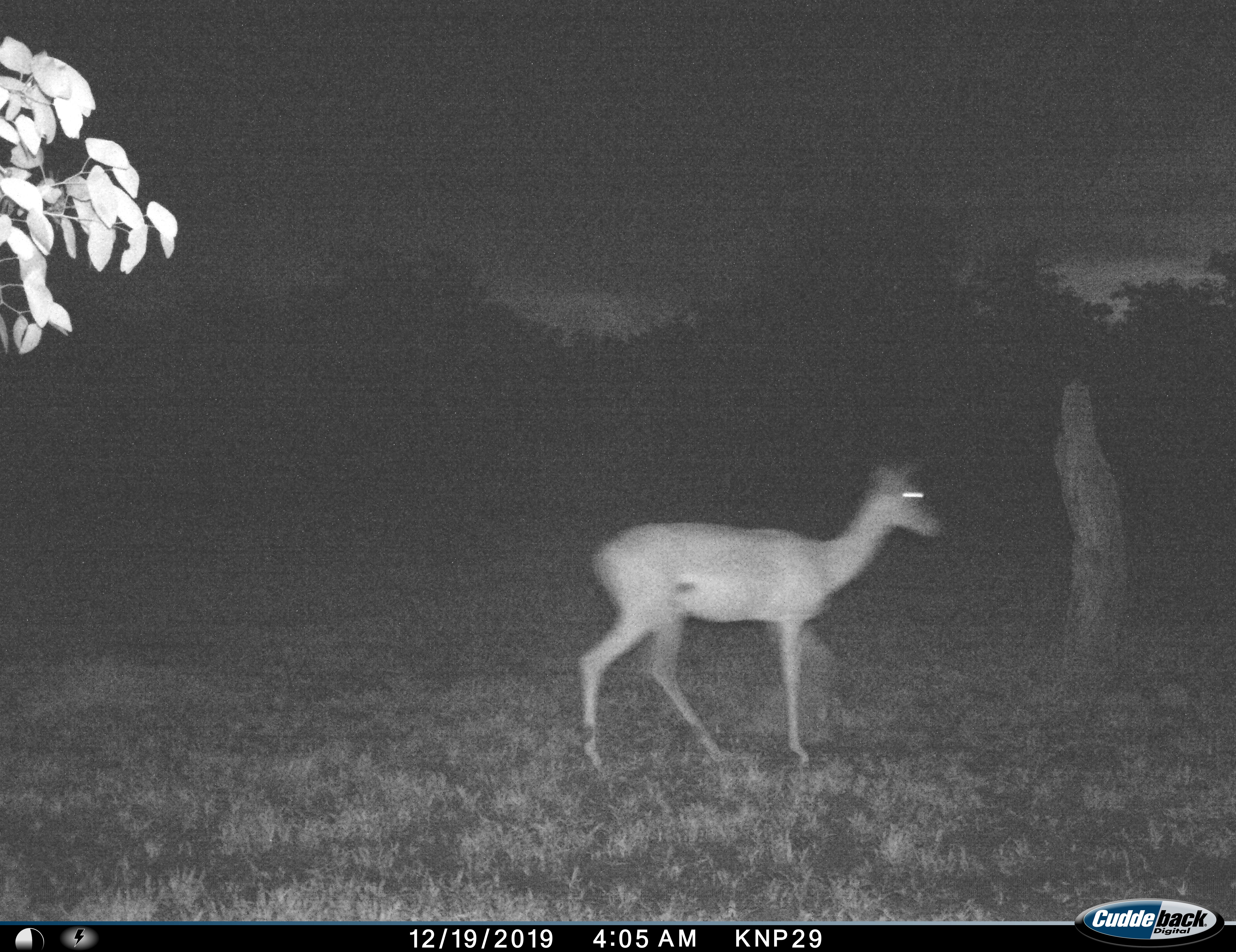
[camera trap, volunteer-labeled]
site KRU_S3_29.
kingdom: Animalia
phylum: Chordata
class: Mammalia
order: Artiodactyla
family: Bovidae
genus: Aepyceros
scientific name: Aepyceros melampus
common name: impala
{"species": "impala (Aepyceros melampus)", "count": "1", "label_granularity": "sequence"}